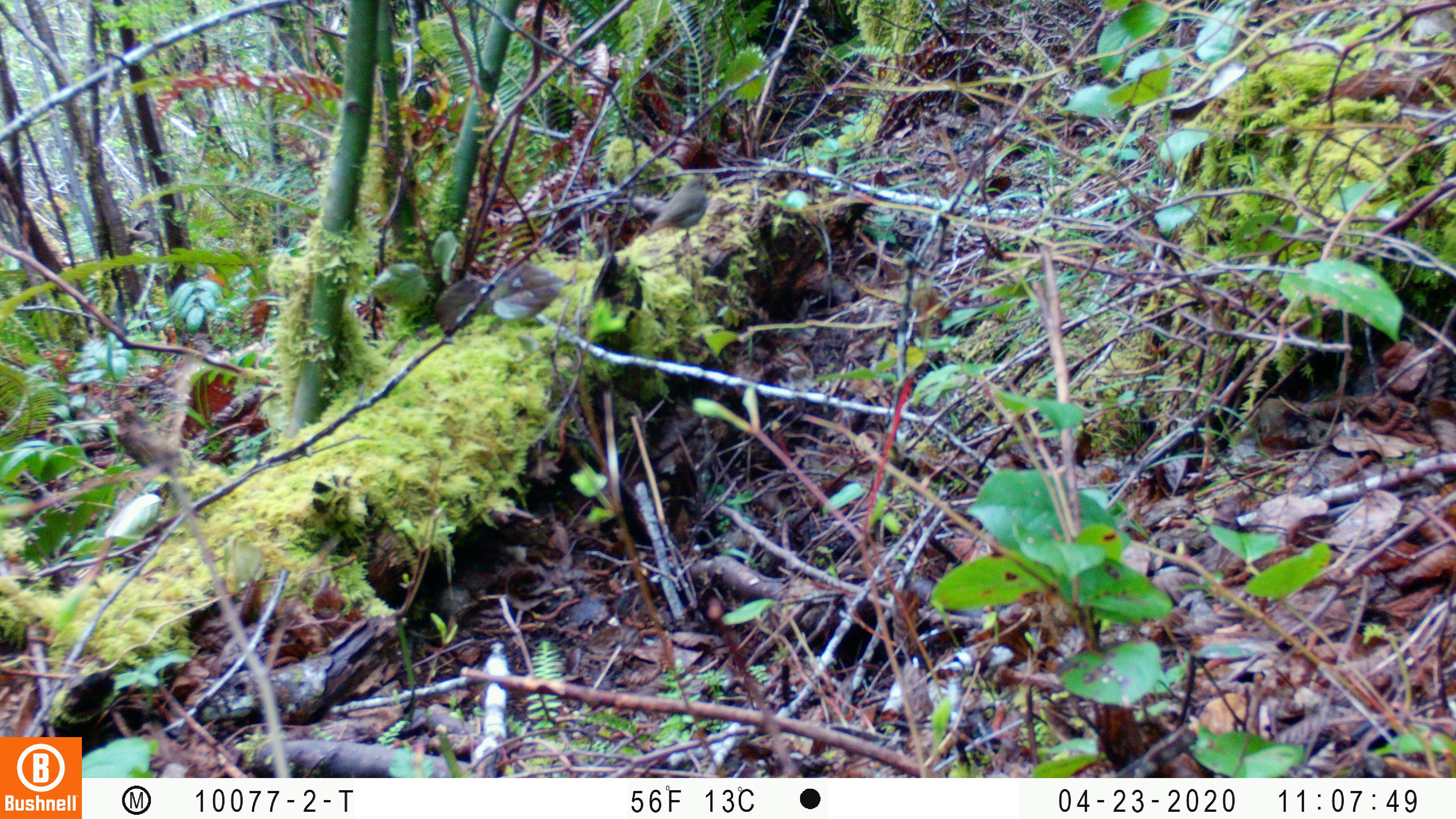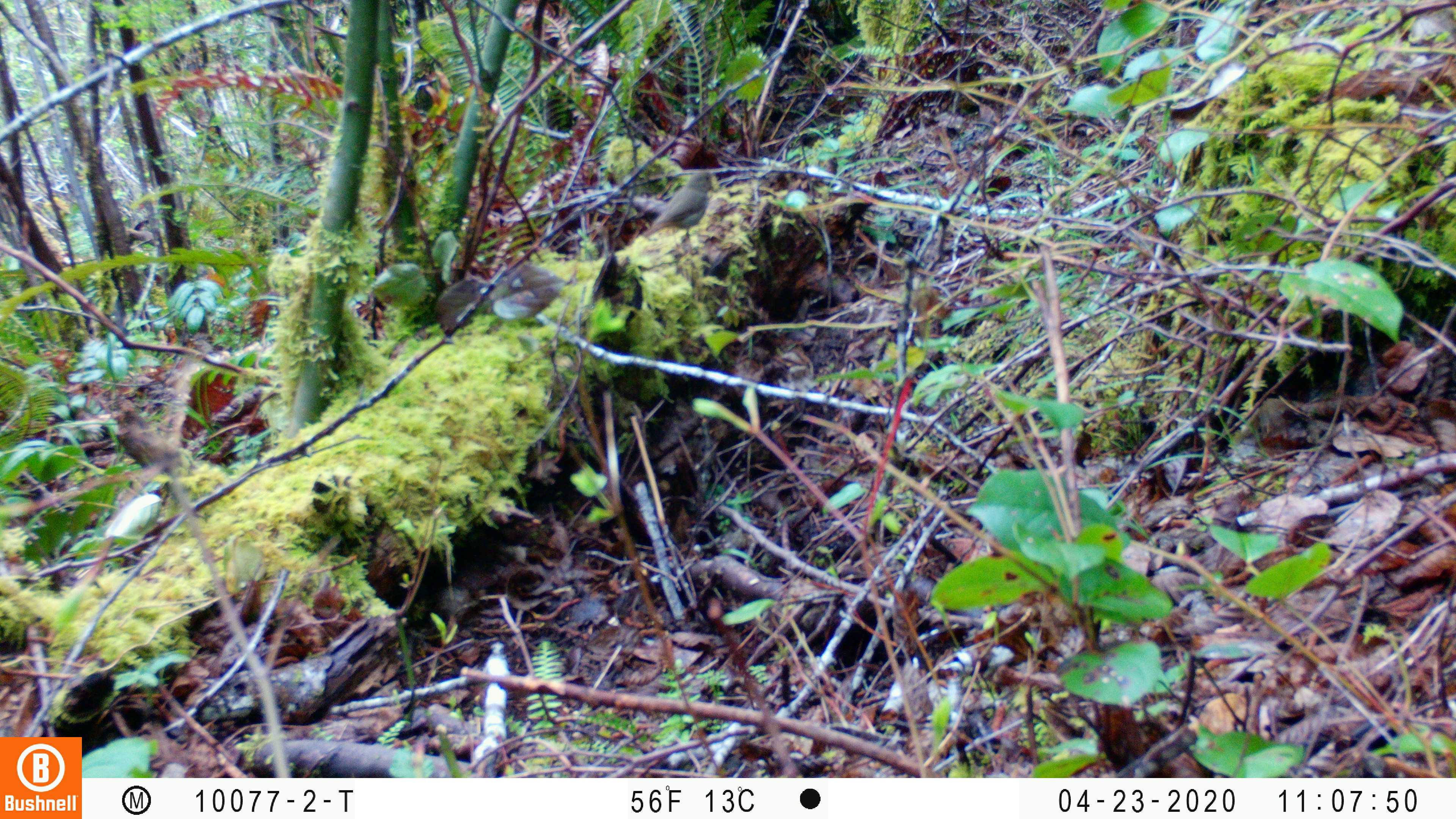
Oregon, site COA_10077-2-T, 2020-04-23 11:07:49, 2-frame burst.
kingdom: Animalia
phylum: Chordata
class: Aves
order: Passeriformes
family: Turdidae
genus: Catharus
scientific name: Catharus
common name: brown thrushes and nightingale-thrushes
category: catharus species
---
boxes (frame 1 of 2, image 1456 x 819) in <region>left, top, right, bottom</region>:
catharus species: <region>633, 162, 725, 261</region>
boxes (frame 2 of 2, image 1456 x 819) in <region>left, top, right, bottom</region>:
catharus species: <region>630, 159, 728, 258</region>